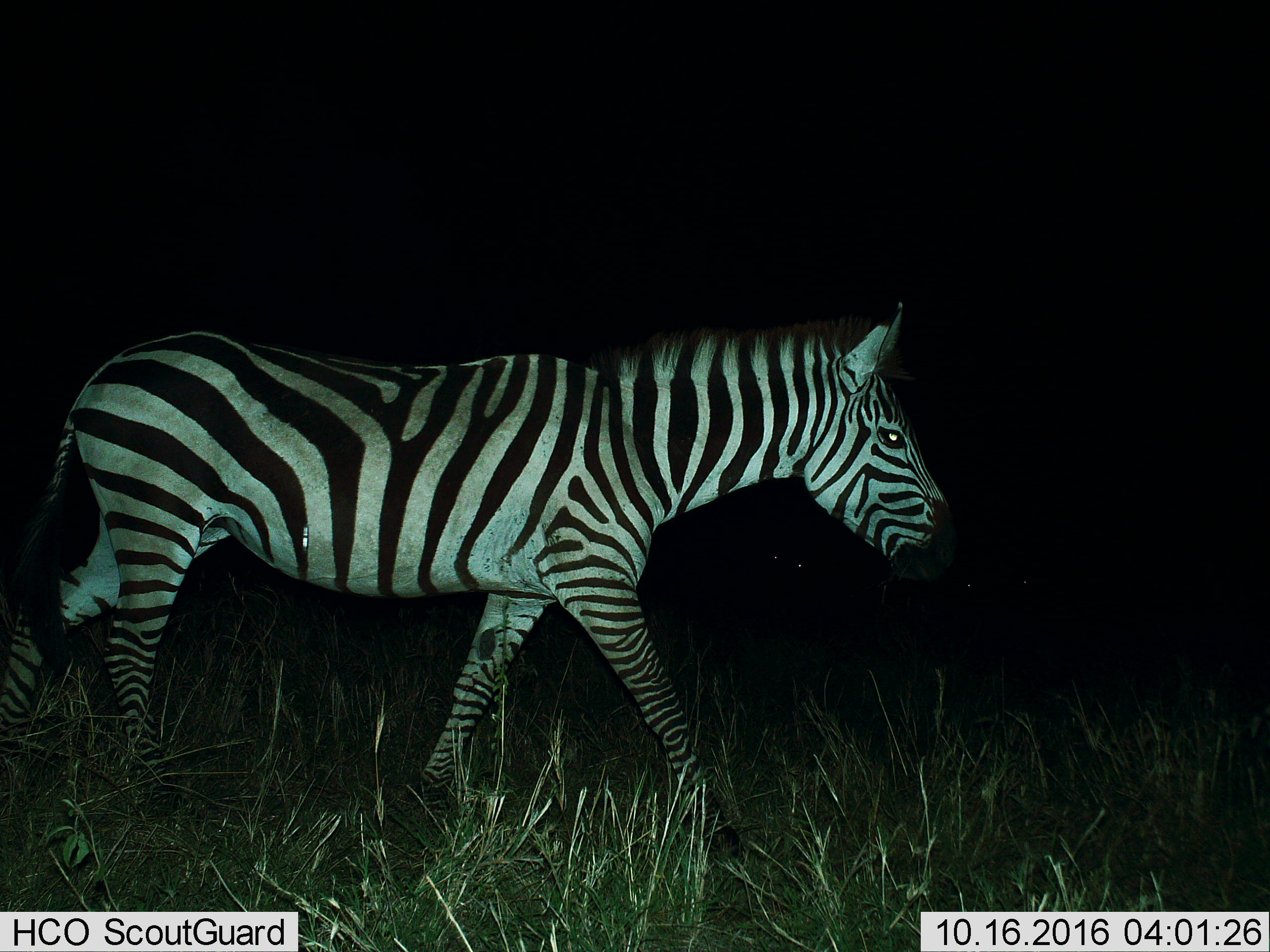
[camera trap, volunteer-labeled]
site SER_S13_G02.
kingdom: Animalia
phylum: Chordata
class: Mammalia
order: Perissodactyla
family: Equidae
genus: Equus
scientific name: Equus quagga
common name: plains zebra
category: zebraplains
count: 1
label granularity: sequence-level